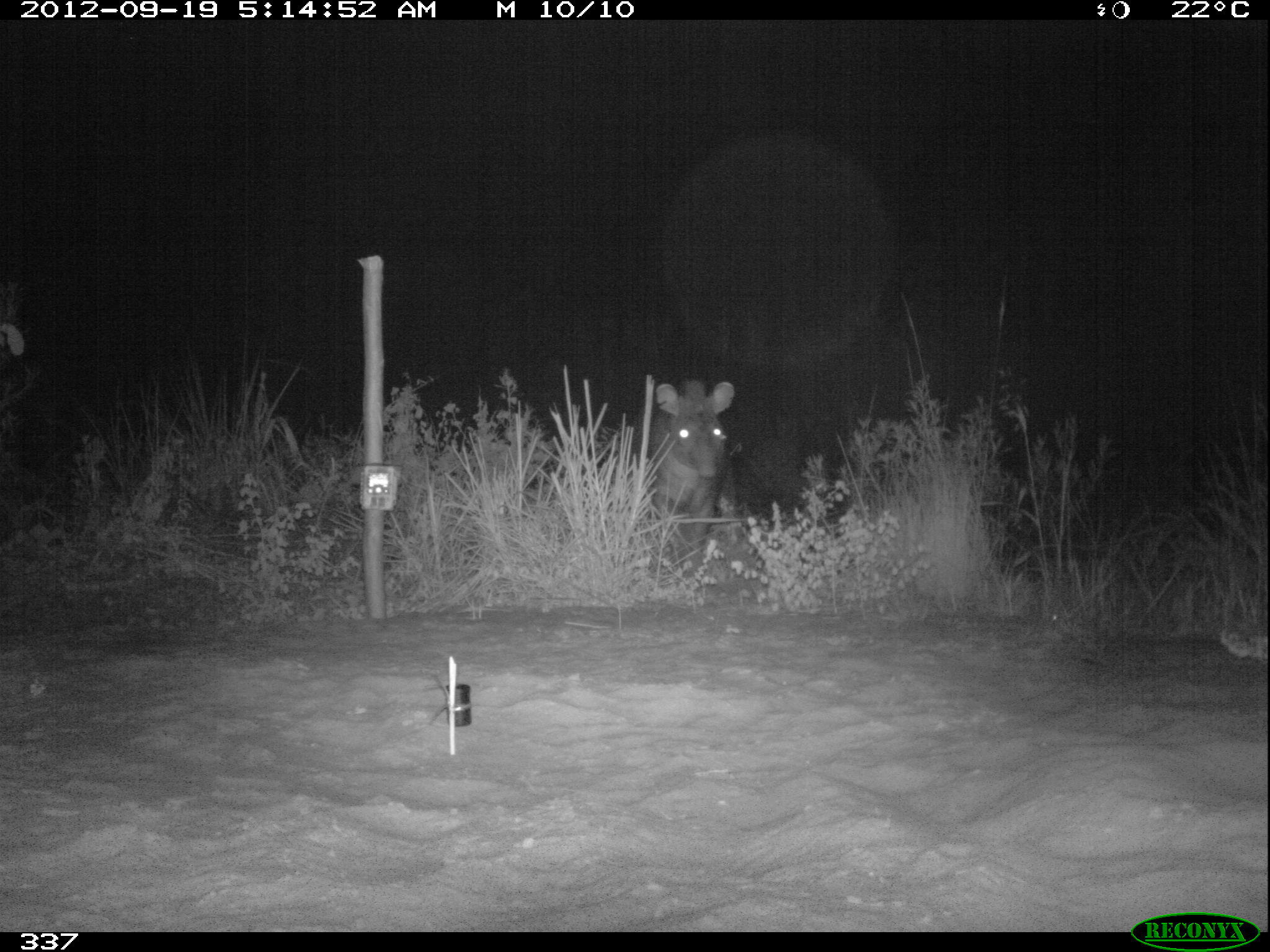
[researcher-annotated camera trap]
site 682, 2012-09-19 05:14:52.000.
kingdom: Animalia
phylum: Chordata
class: Mammalia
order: Perissodactyla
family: Tapiridae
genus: Tapirus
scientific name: Tapirus terrestris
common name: south american tapir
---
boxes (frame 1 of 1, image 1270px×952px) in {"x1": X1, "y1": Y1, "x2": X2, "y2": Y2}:
tapirus terrestris: {"x1": 637, "y1": 379, "x2": 737, "y2": 576}